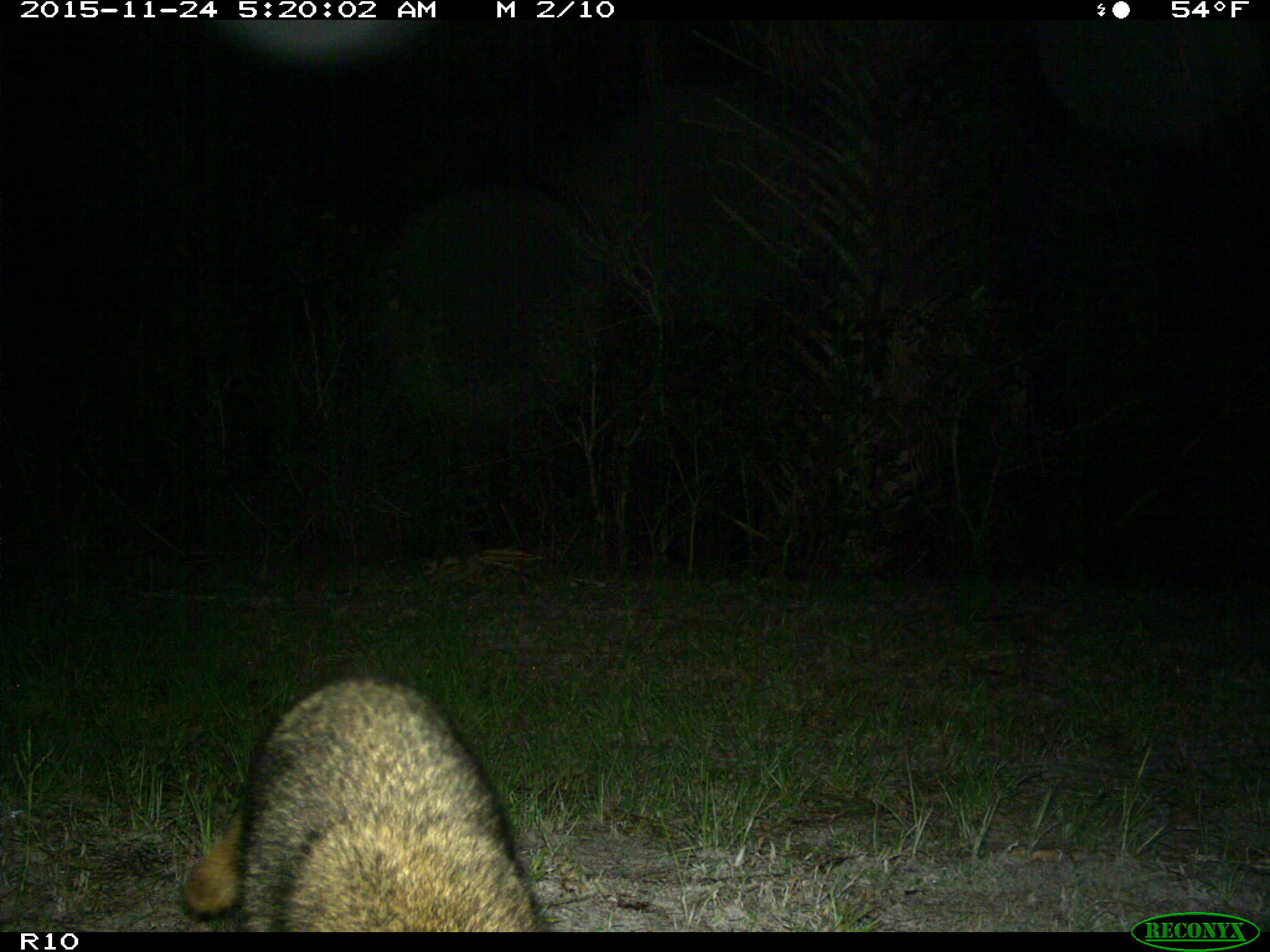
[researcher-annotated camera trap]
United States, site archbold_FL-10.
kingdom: Animalia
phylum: Chordata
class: Mammalia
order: Carnivora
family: Procyonidae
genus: Procyon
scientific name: Procyon lotor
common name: common raccoon